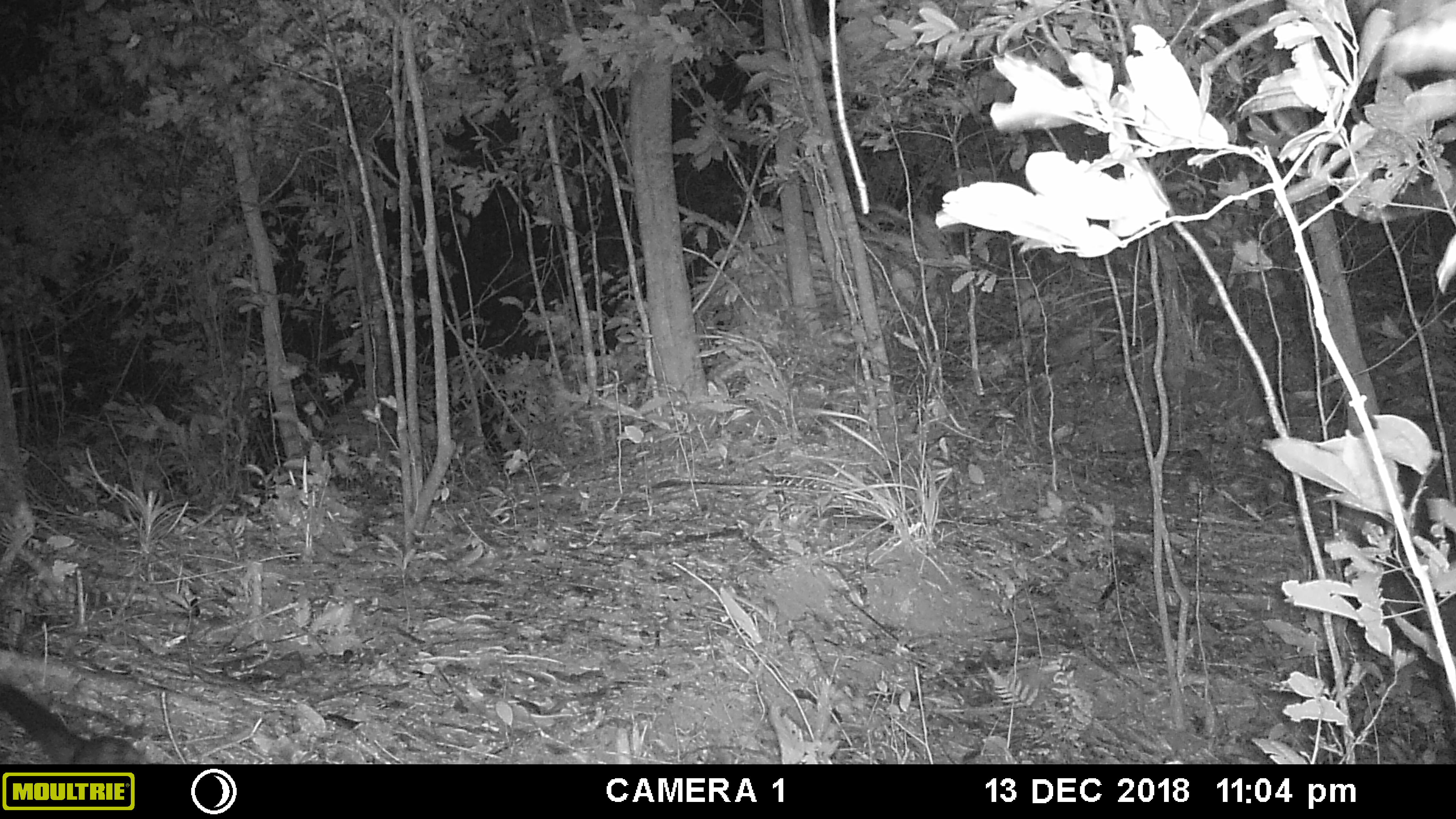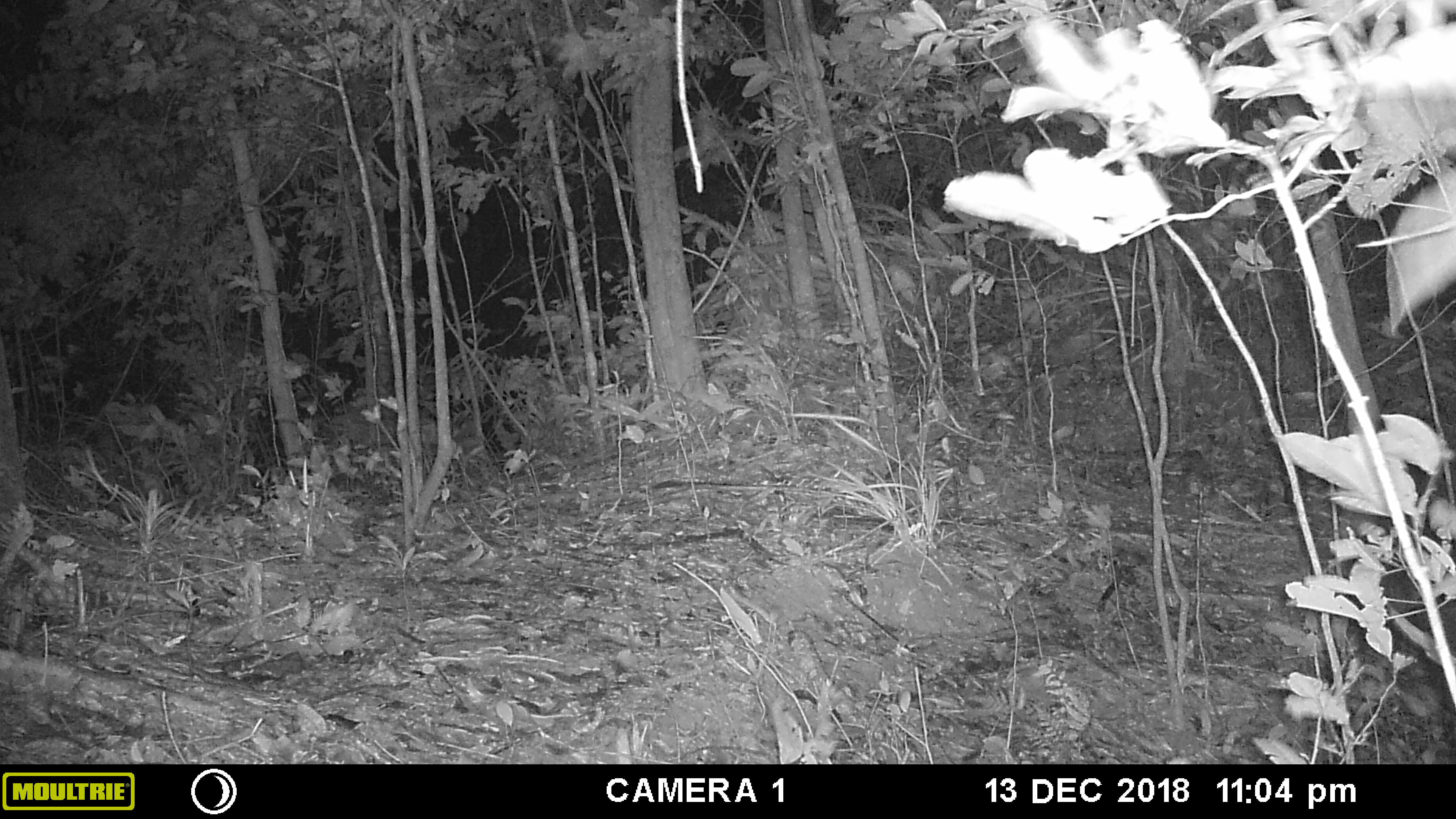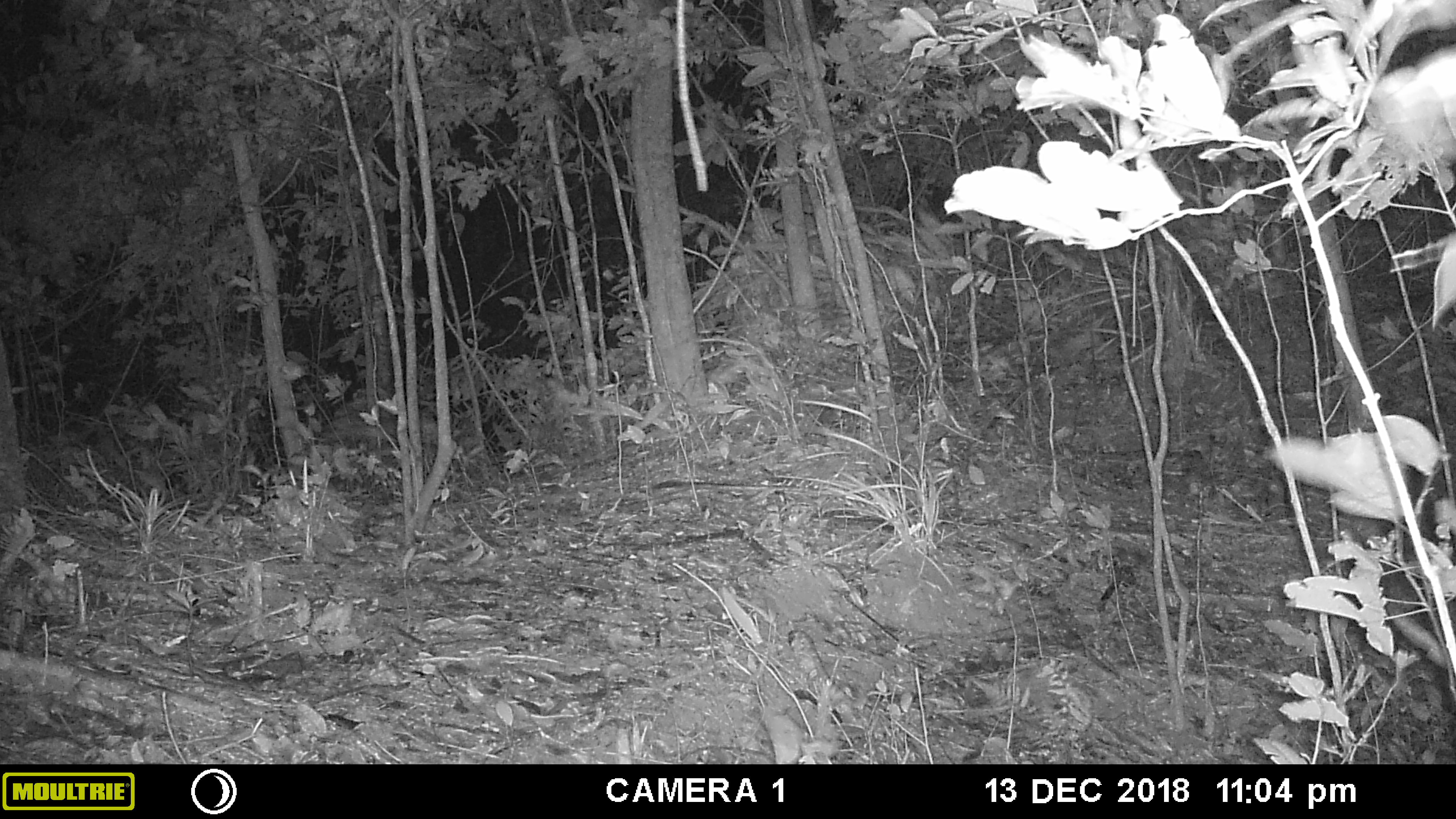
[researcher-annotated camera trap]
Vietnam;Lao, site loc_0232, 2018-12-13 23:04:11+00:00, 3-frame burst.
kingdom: Animalia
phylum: Chordata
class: Mammalia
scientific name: Mammalia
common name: mammal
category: unidentified small mammal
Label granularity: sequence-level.